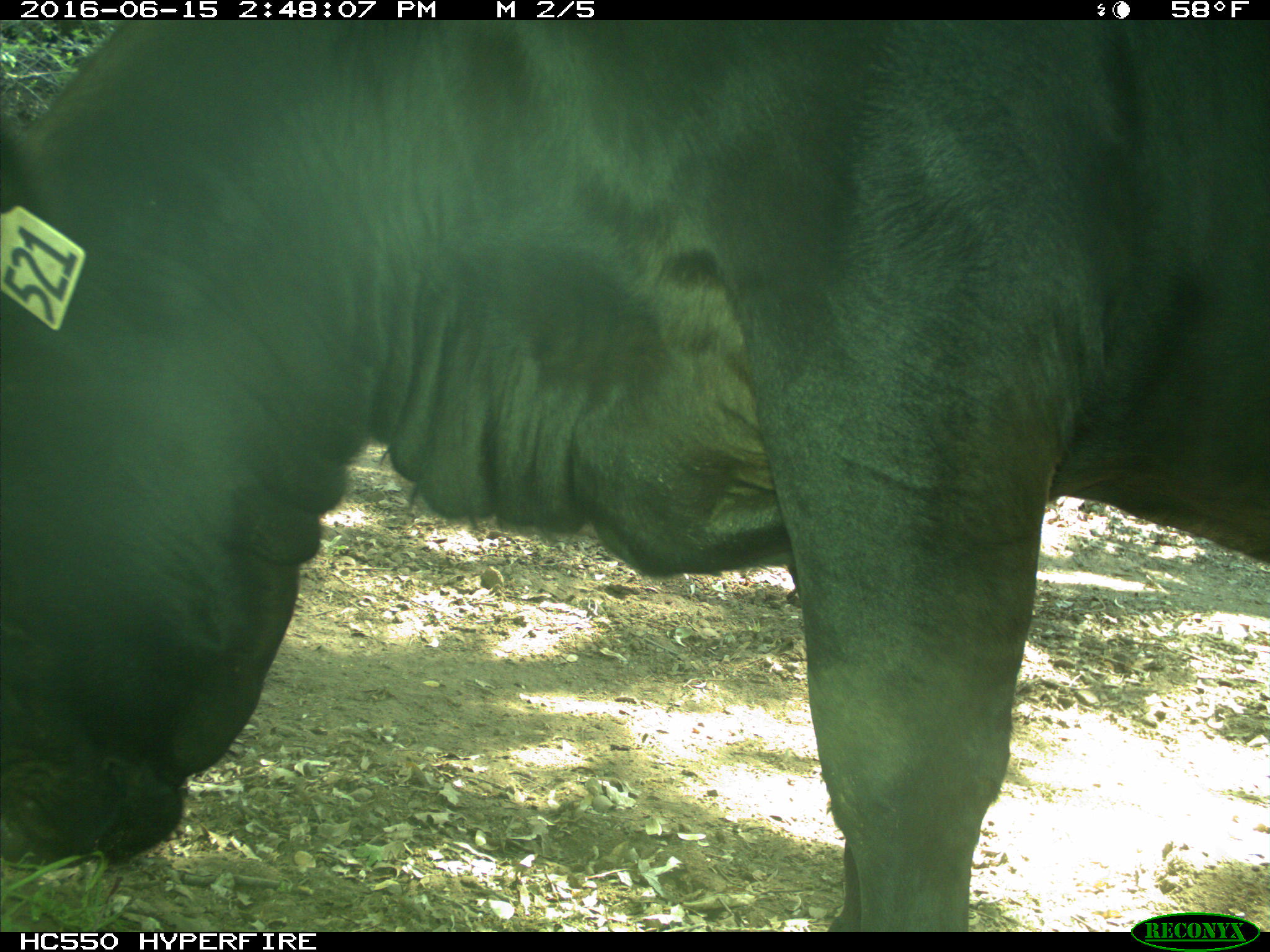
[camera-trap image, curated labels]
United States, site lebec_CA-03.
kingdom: Animalia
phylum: Chordata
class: Mammalia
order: Artiodactyla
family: Bovidae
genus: Bos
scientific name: Bos taurus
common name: domestic cow